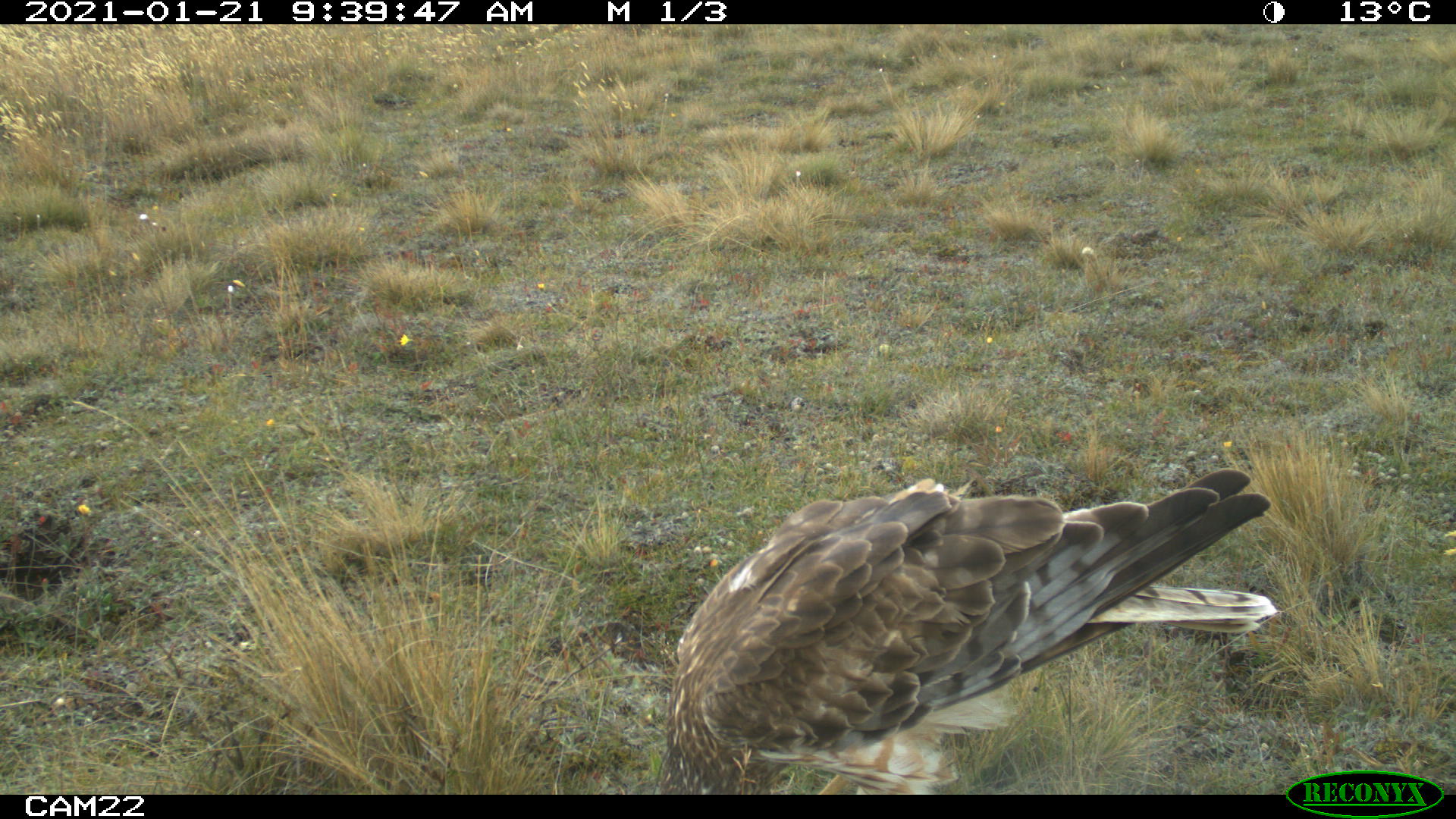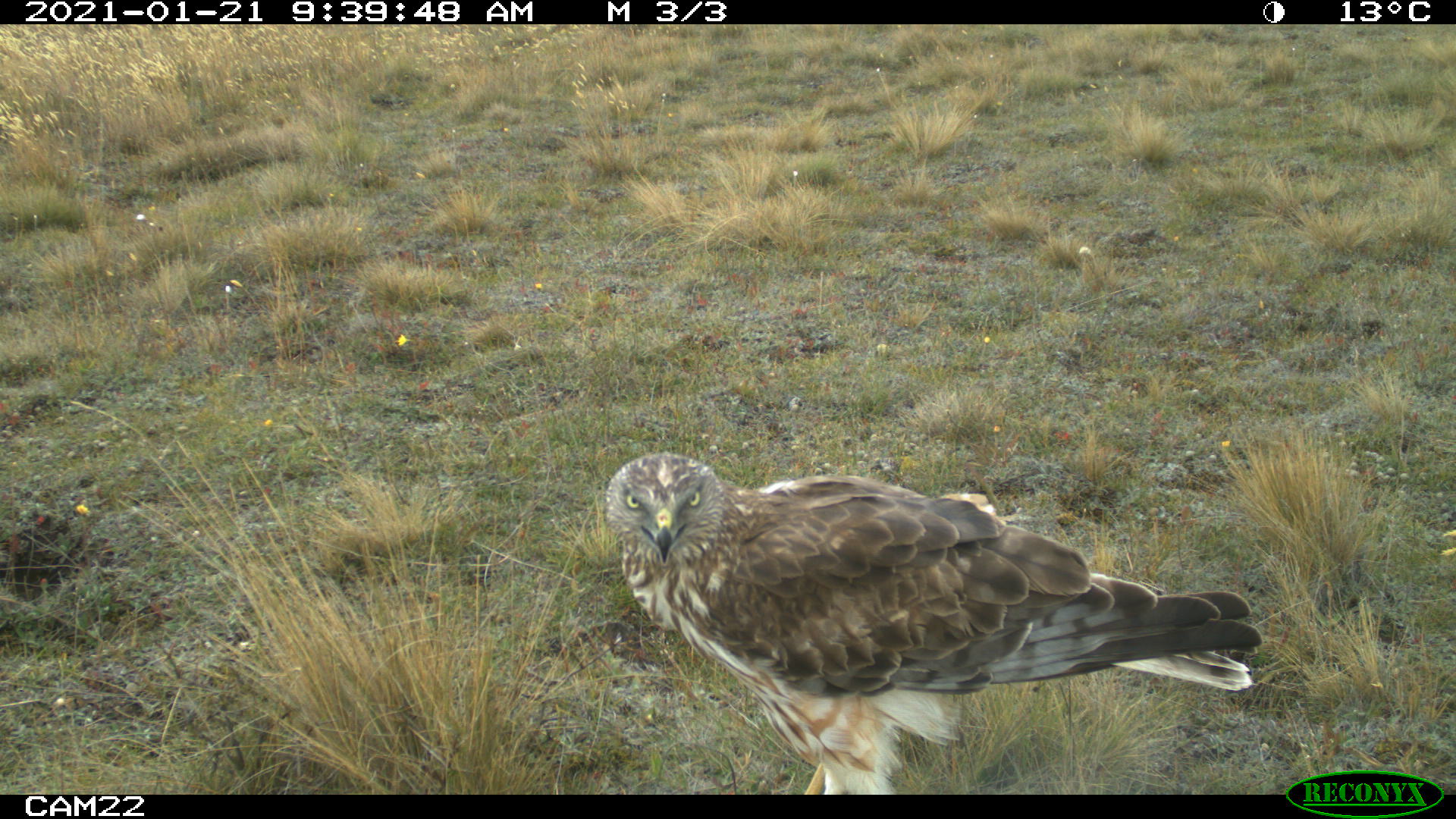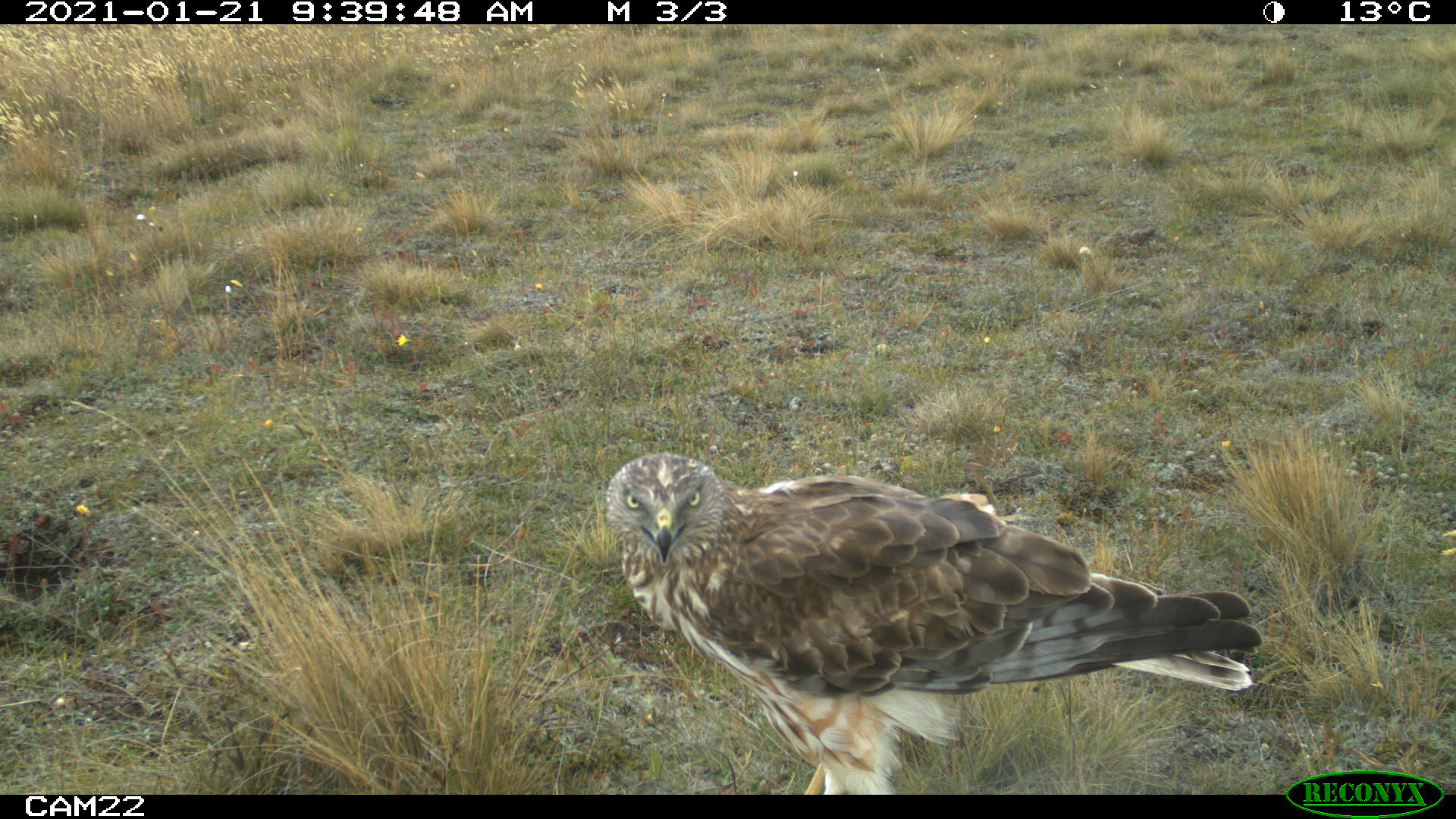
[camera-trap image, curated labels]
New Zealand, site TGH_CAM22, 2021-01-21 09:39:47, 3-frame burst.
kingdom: Animalia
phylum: Chordata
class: Aves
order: Accipitriformes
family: Accipitridae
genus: Circus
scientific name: Circus approximans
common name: swamp harrier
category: harrier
Harrier (swamp harrier) (Circus approximans).